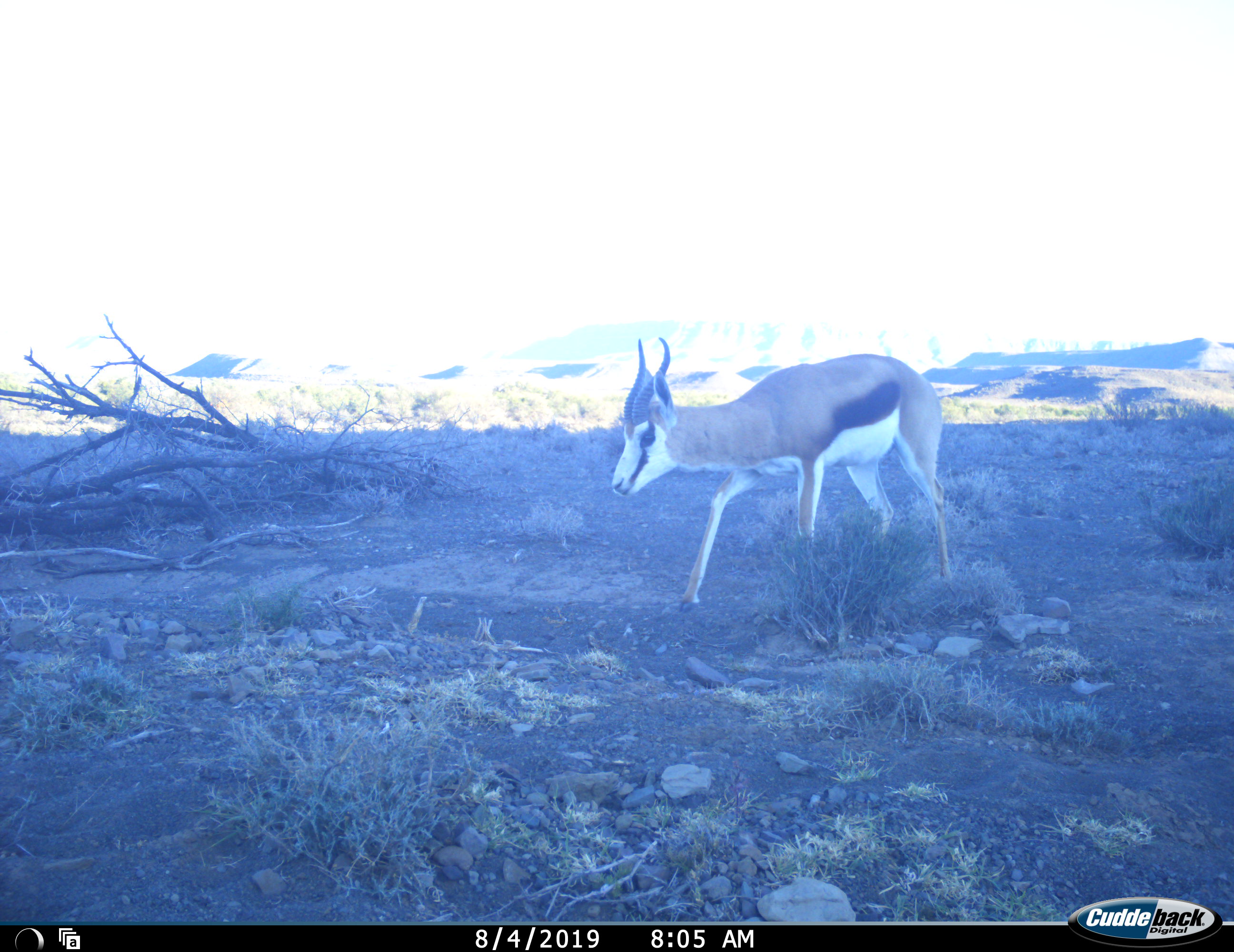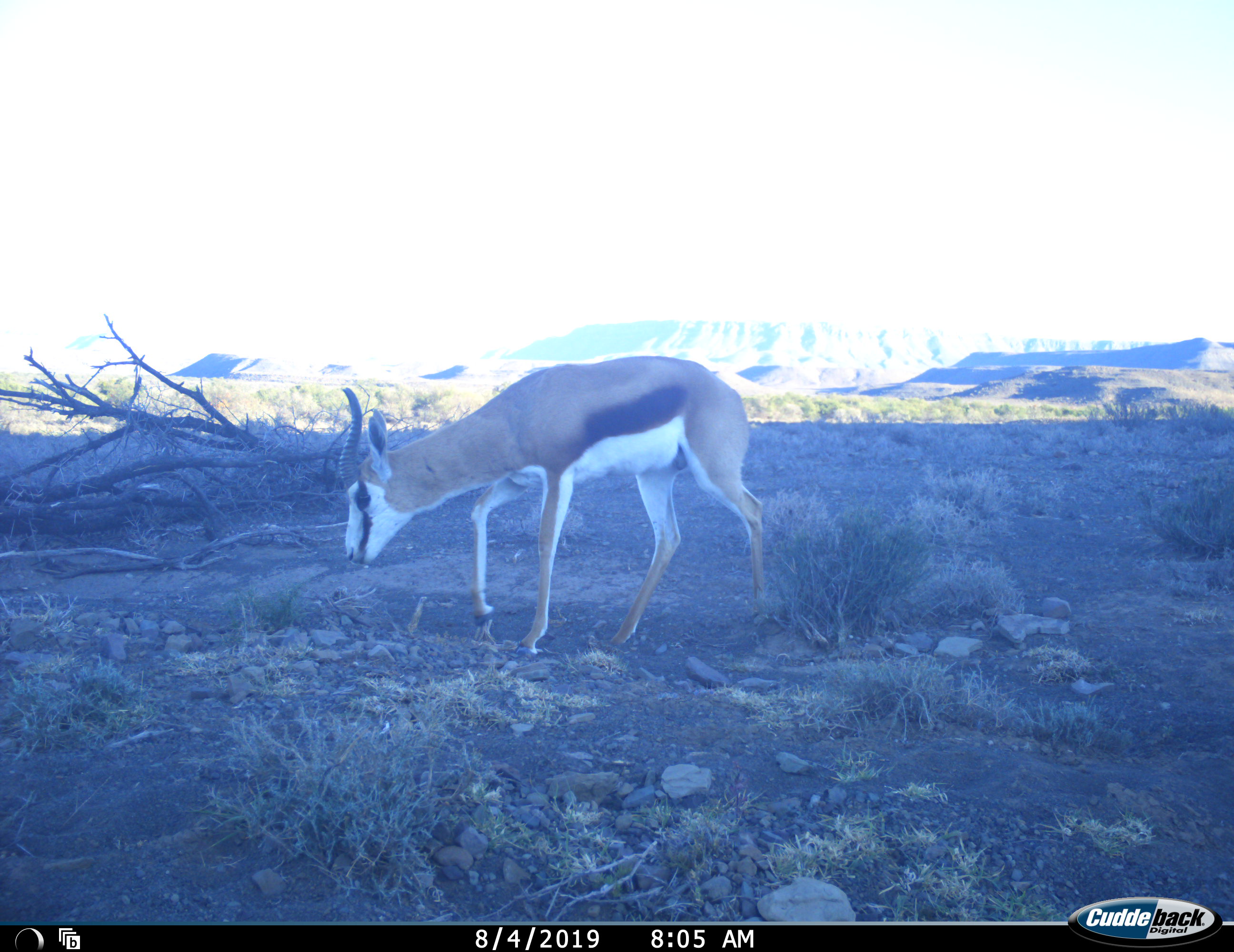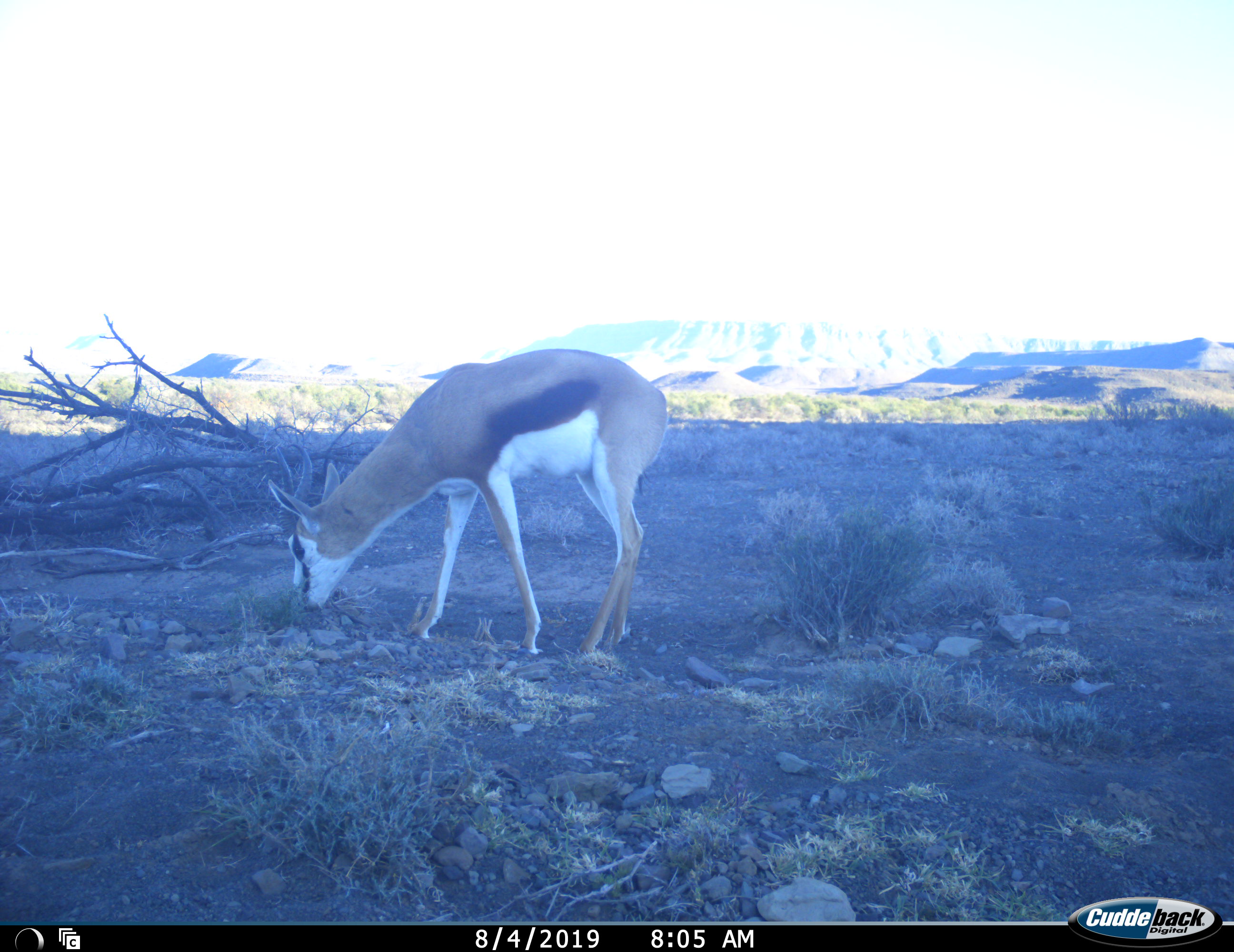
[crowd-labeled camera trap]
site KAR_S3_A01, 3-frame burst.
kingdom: Animalia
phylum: Chordata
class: Mammalia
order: Artiodactyla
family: Bovidae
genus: Antidorcas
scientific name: Antidorcas marsupialis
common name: springbok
Springbok (Antidorcas marsupialis), count 1. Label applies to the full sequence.